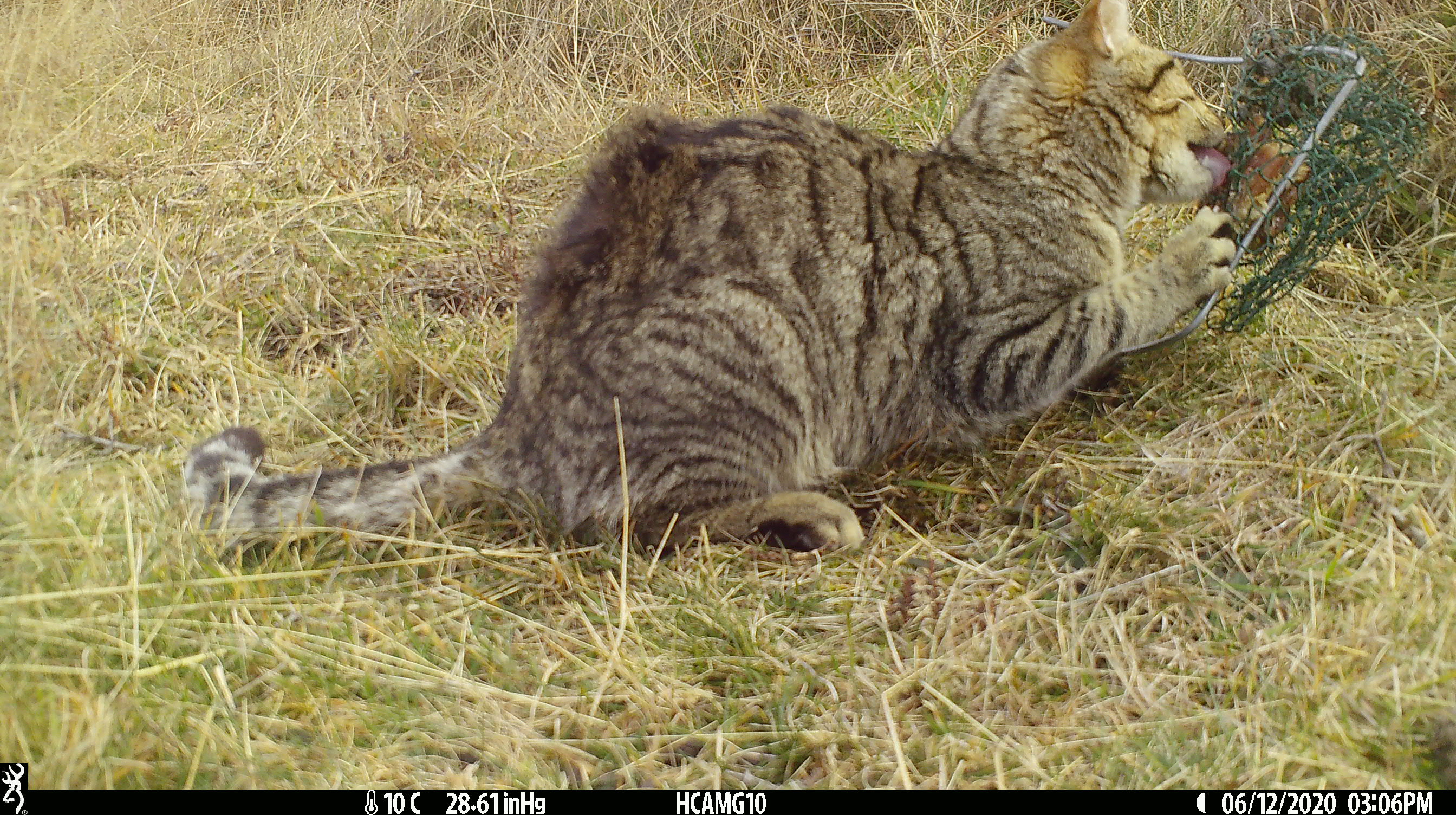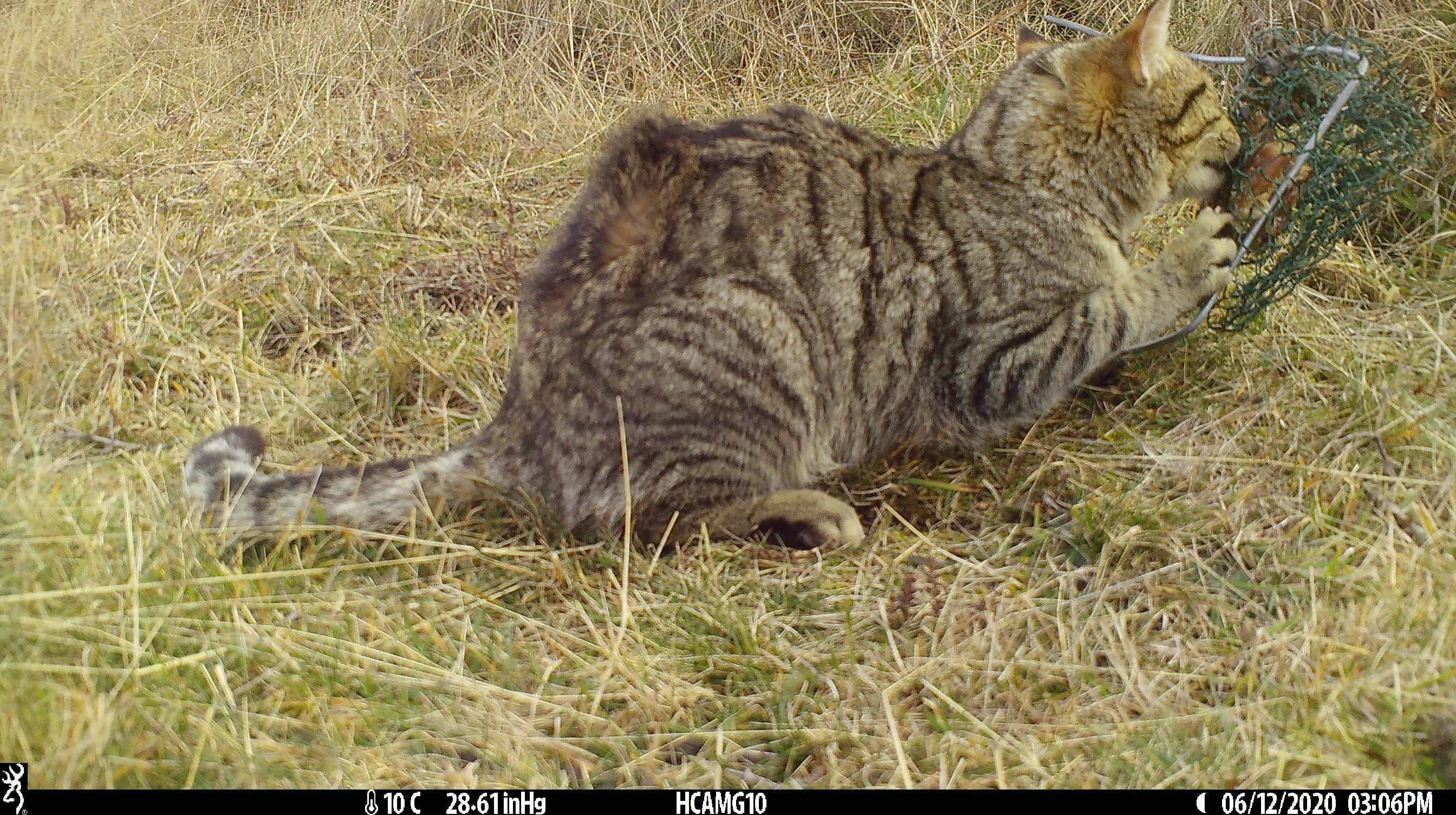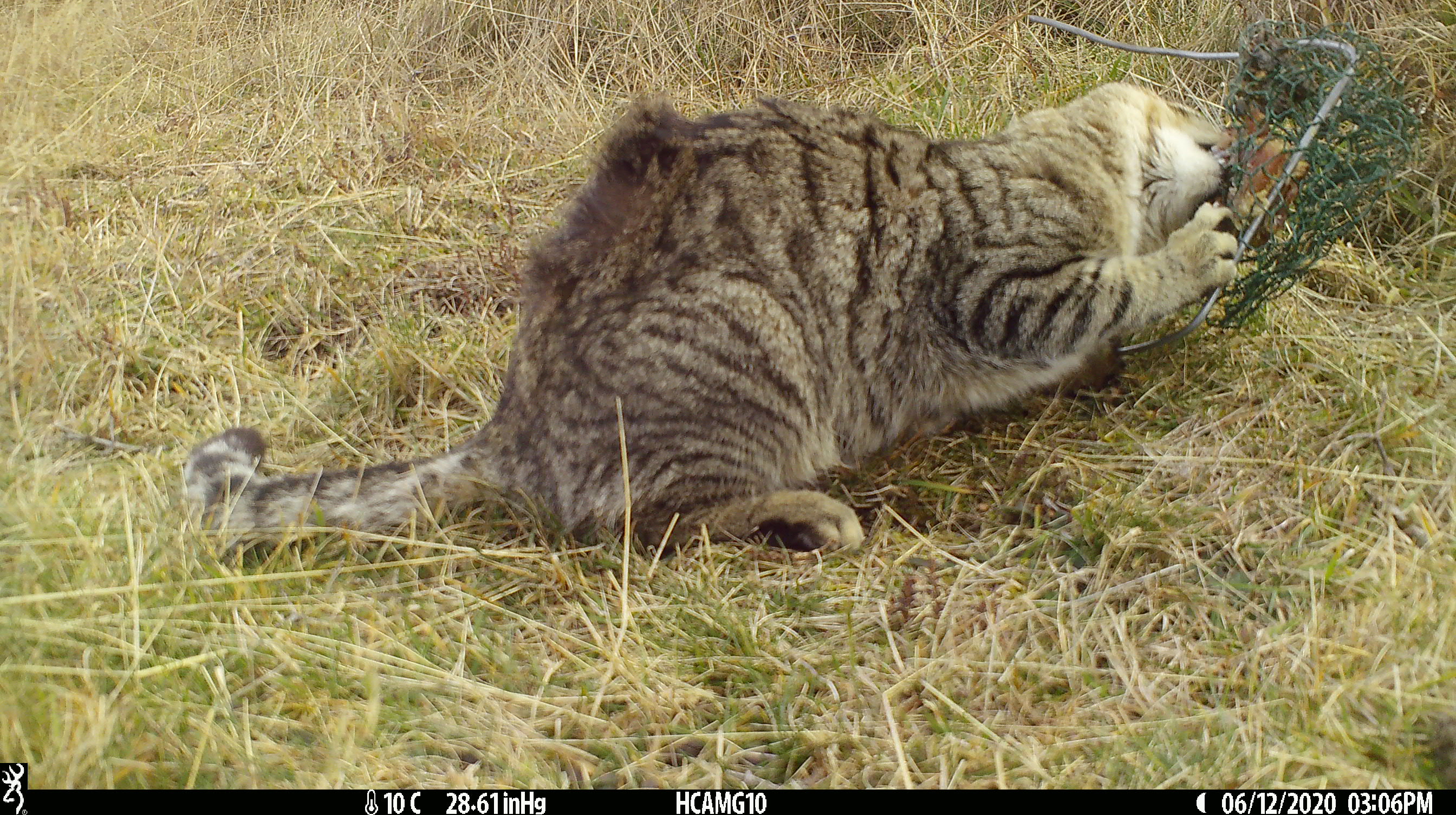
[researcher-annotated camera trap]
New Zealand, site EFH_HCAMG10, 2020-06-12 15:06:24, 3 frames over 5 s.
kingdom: Animalia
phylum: Chordata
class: Mammalia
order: Carnivora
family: Felidae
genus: Felis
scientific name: Felis catus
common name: domestic cat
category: cat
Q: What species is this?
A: Cat (domestic cat) (Felis catus).